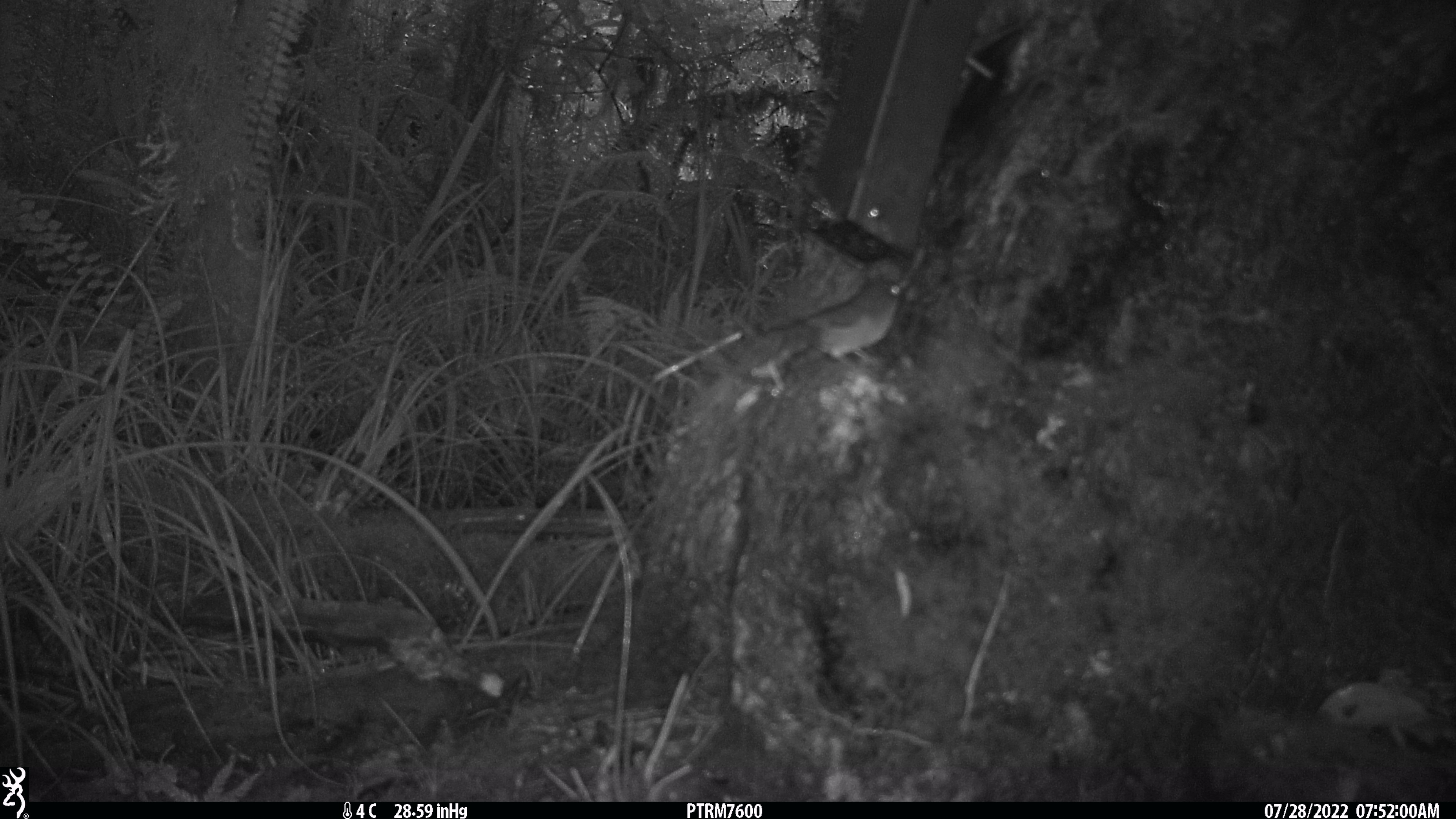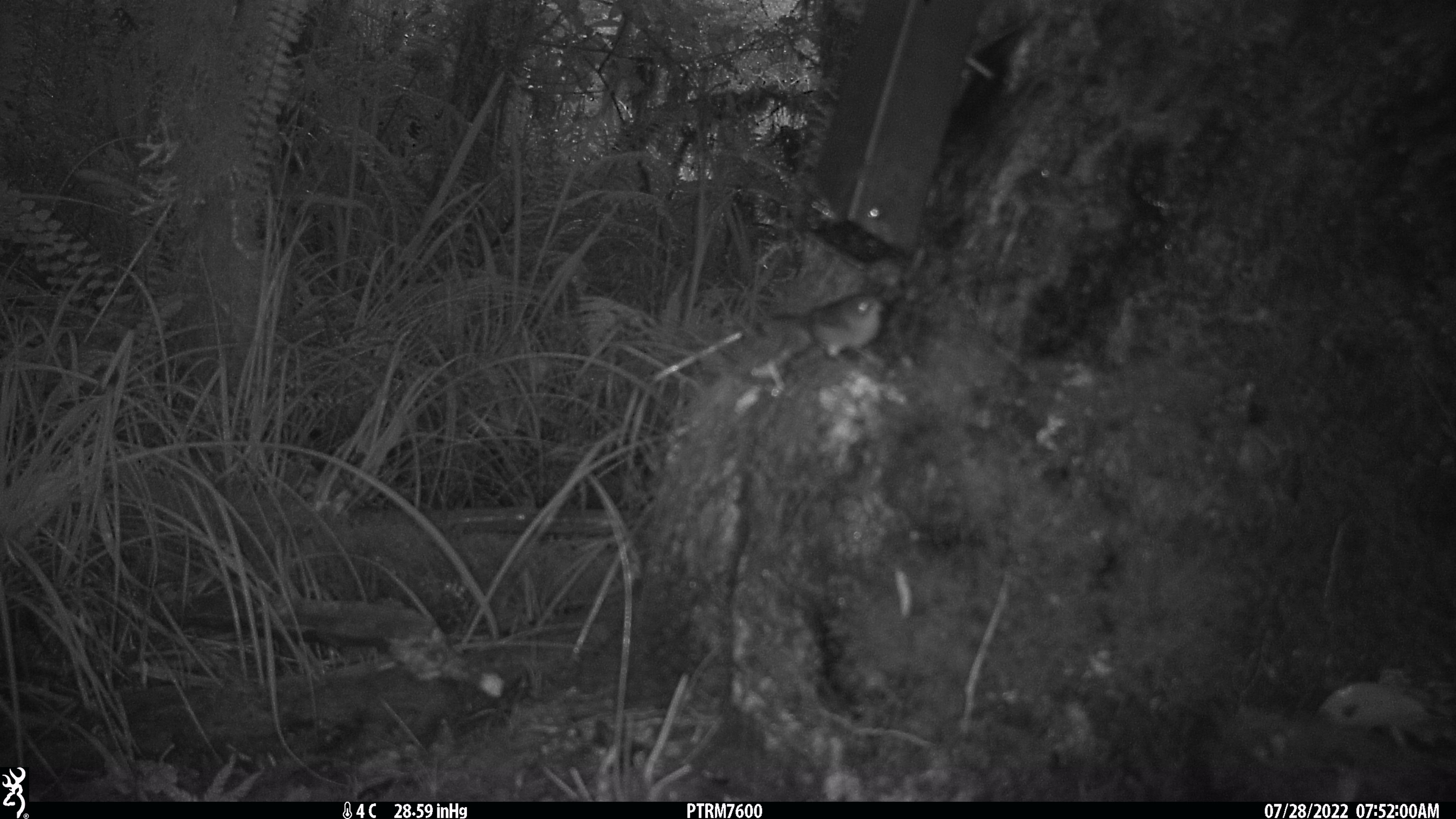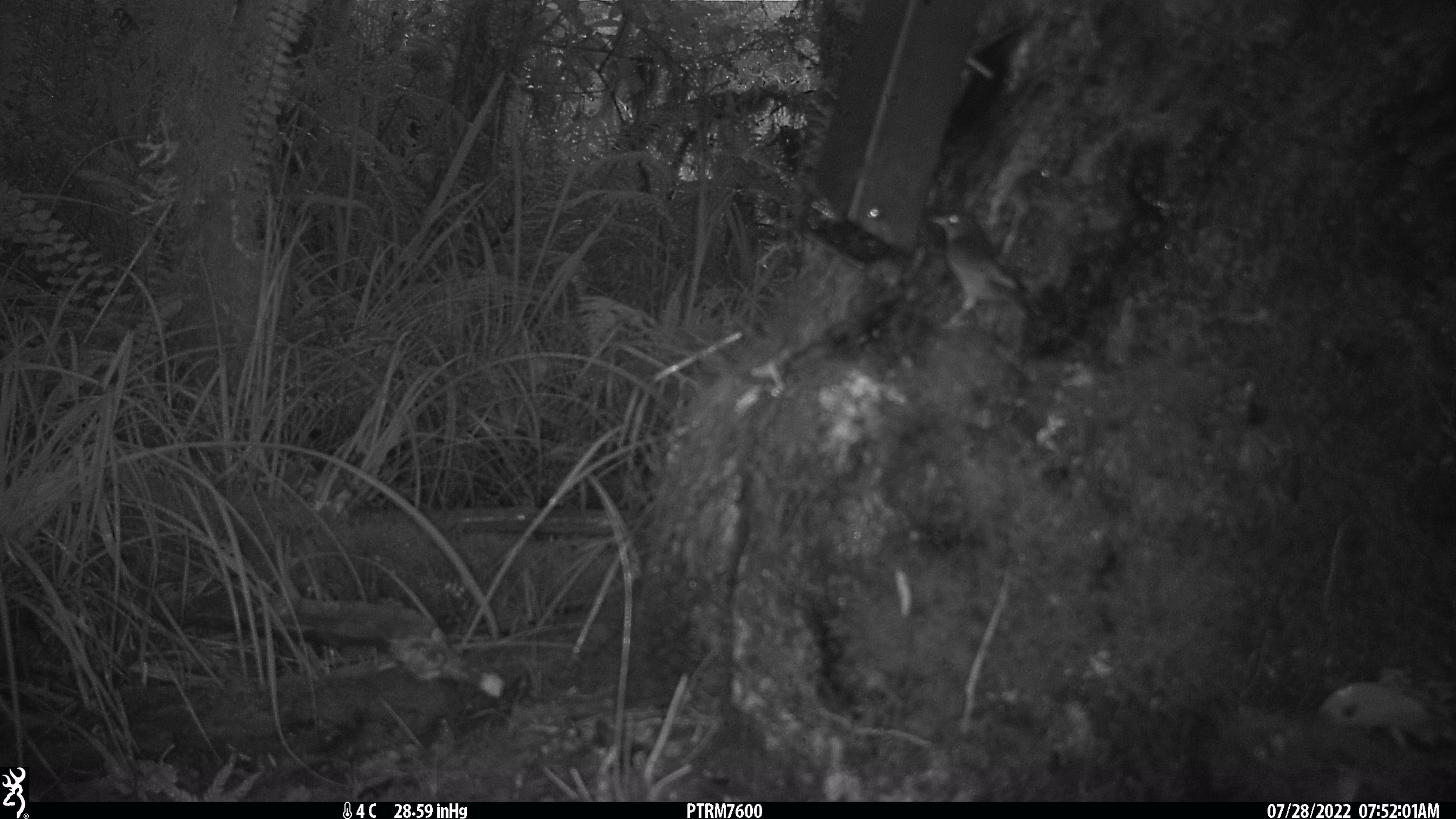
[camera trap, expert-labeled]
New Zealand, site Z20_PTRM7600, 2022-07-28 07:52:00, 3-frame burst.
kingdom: Animalia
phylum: Chordata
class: Aves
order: Passeriformes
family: Zosteropidae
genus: Zosterops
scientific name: Zosterops lateralis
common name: silvereye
Silvereye (Zosterops lateralis).